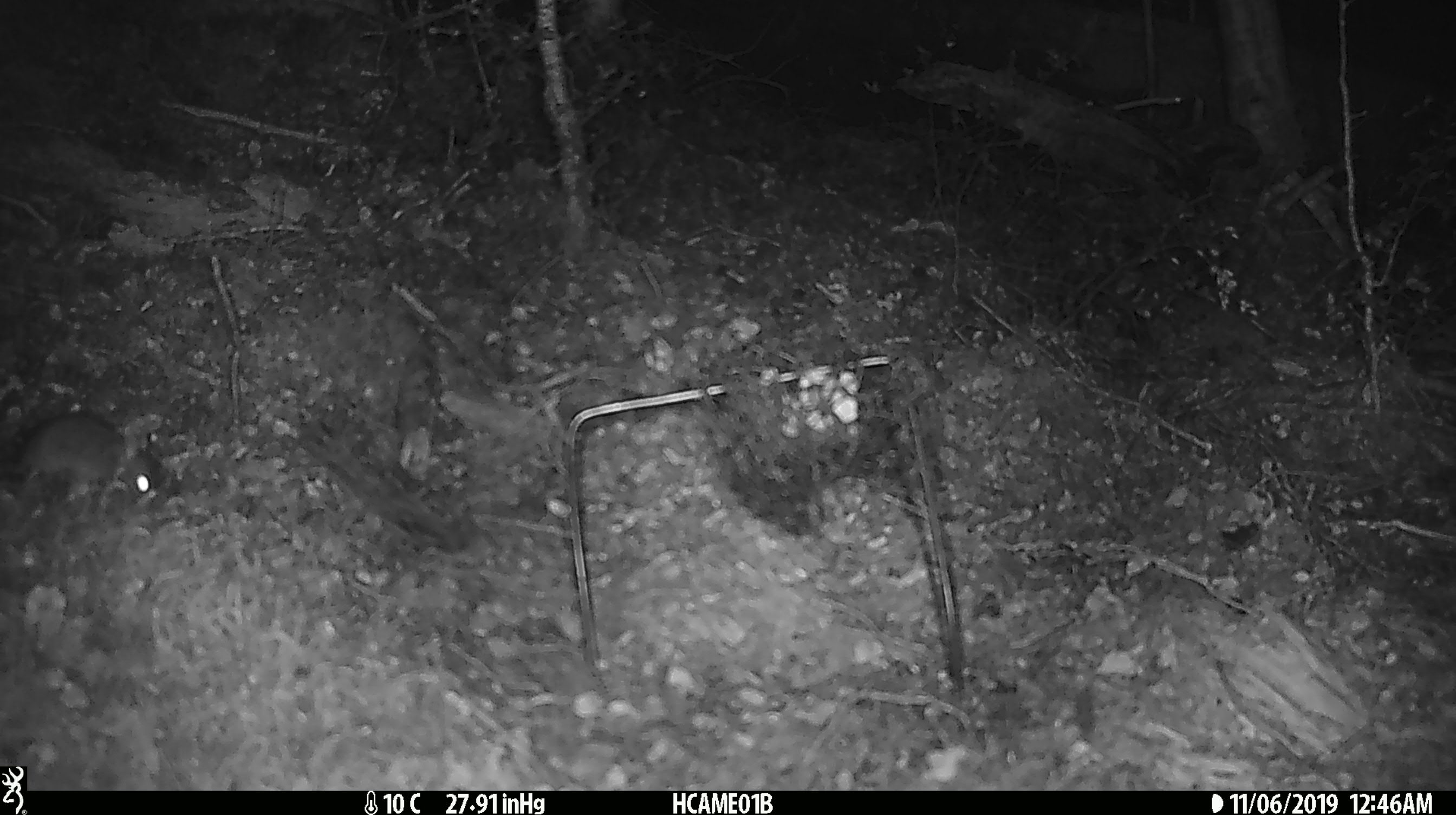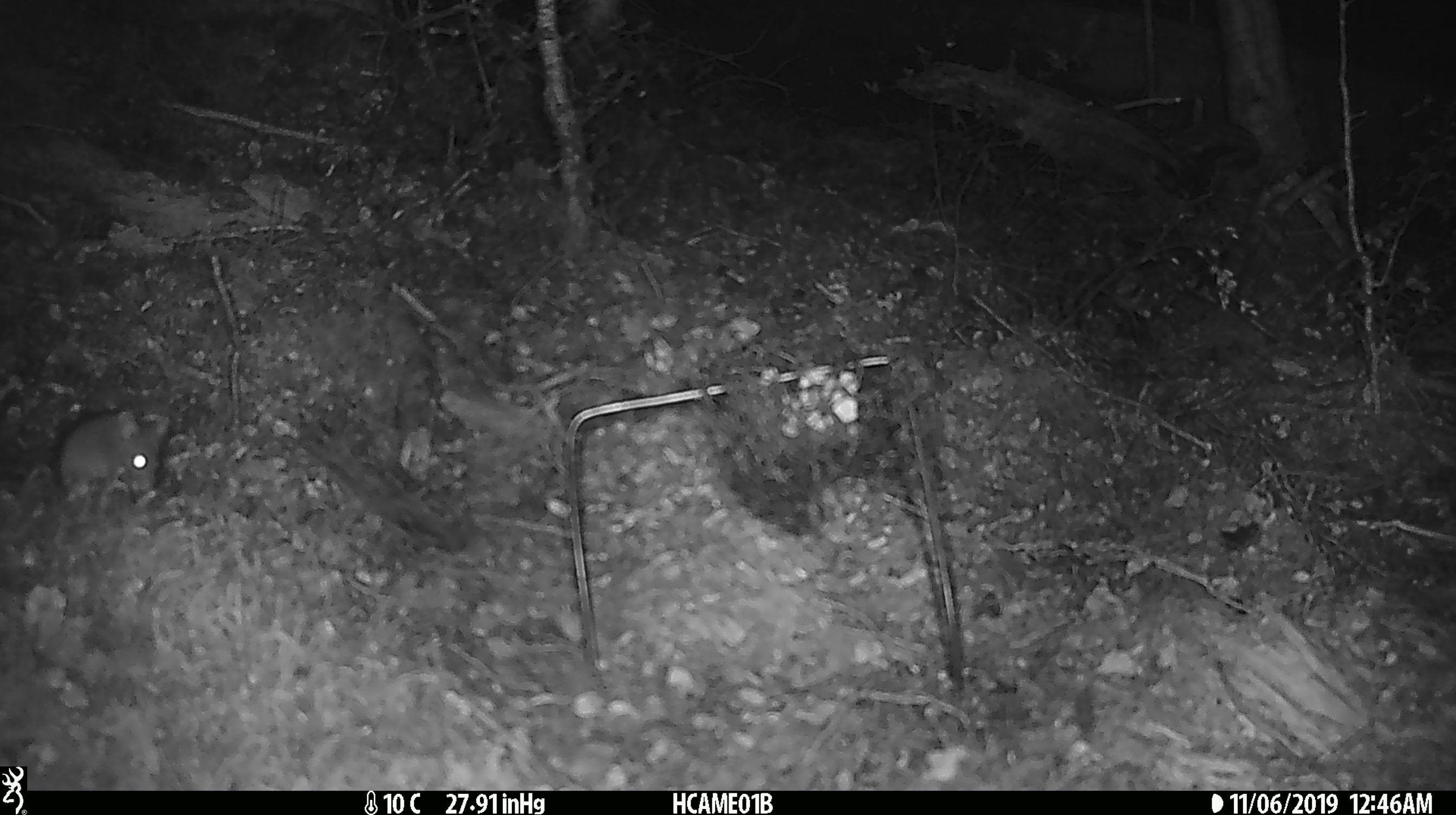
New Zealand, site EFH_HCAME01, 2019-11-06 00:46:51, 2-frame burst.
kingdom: Animalia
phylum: Chordata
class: Mammalia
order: Rodentia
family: Muridae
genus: Mus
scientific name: Mus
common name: mouse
Mouse (Mus).